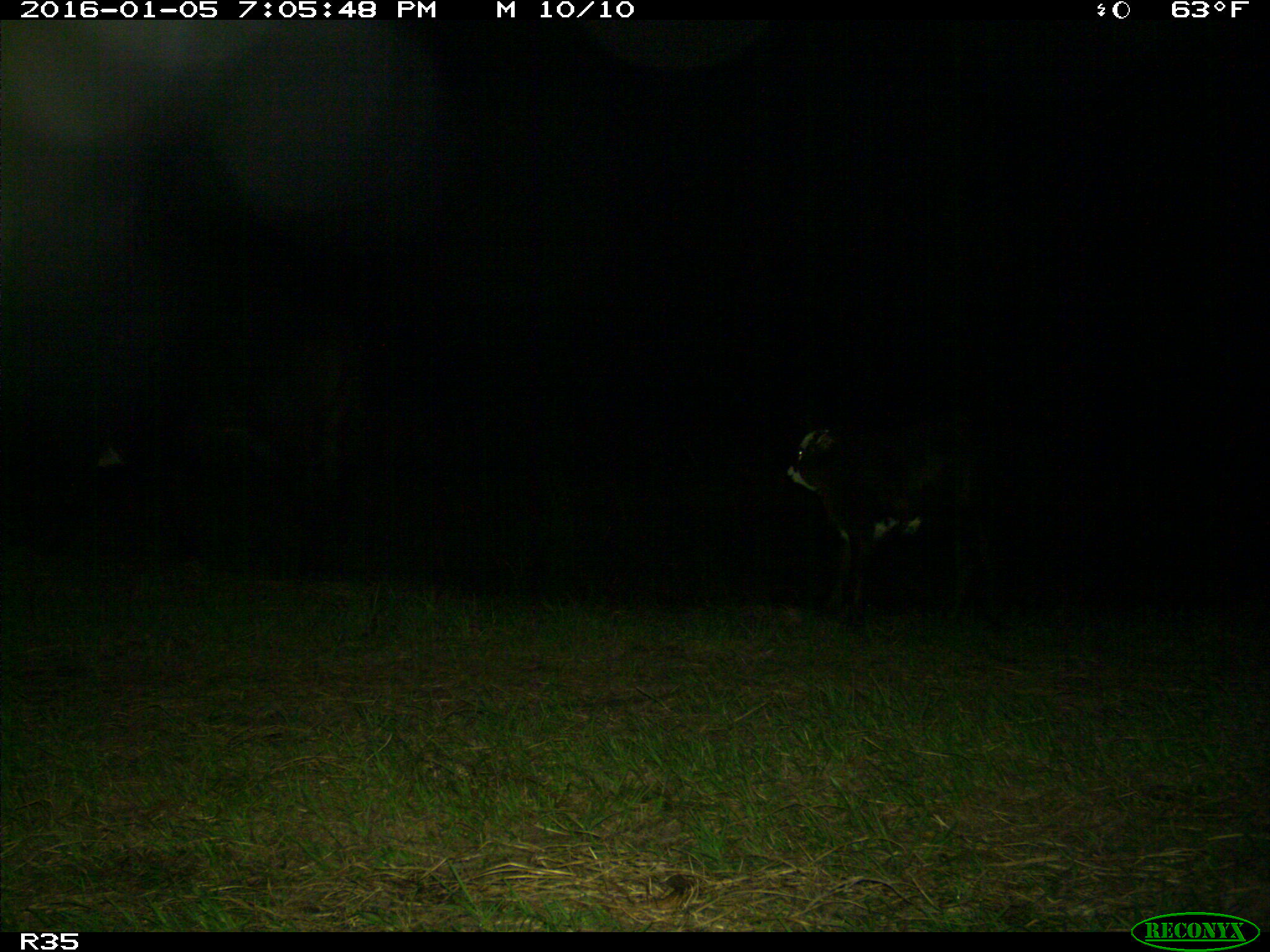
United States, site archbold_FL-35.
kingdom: Animalia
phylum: Chordata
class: Mammalia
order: Artiodactyla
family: Bovidae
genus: Bos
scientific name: Bos taurus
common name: domestic cow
Bos taurus (domestic cow).